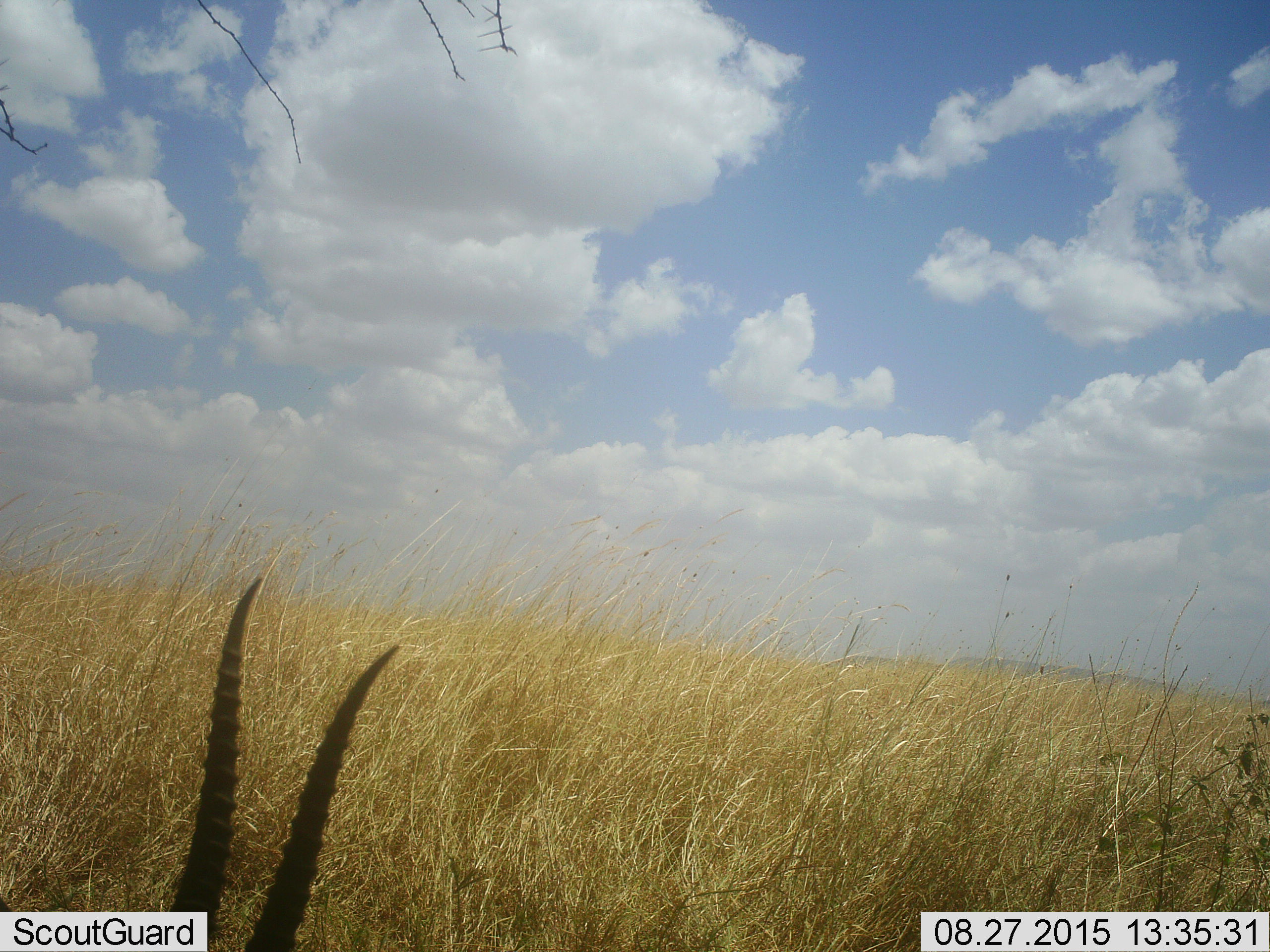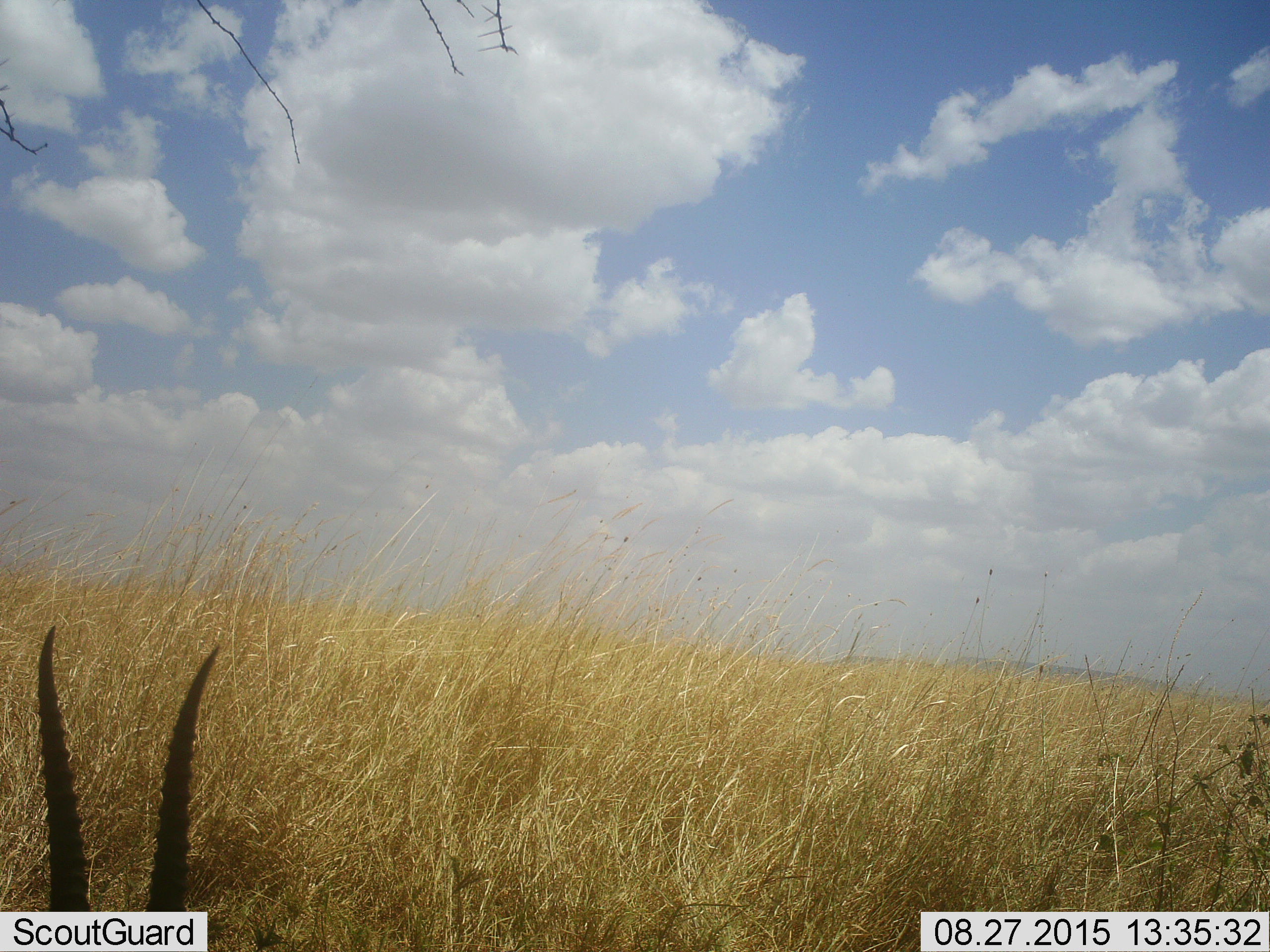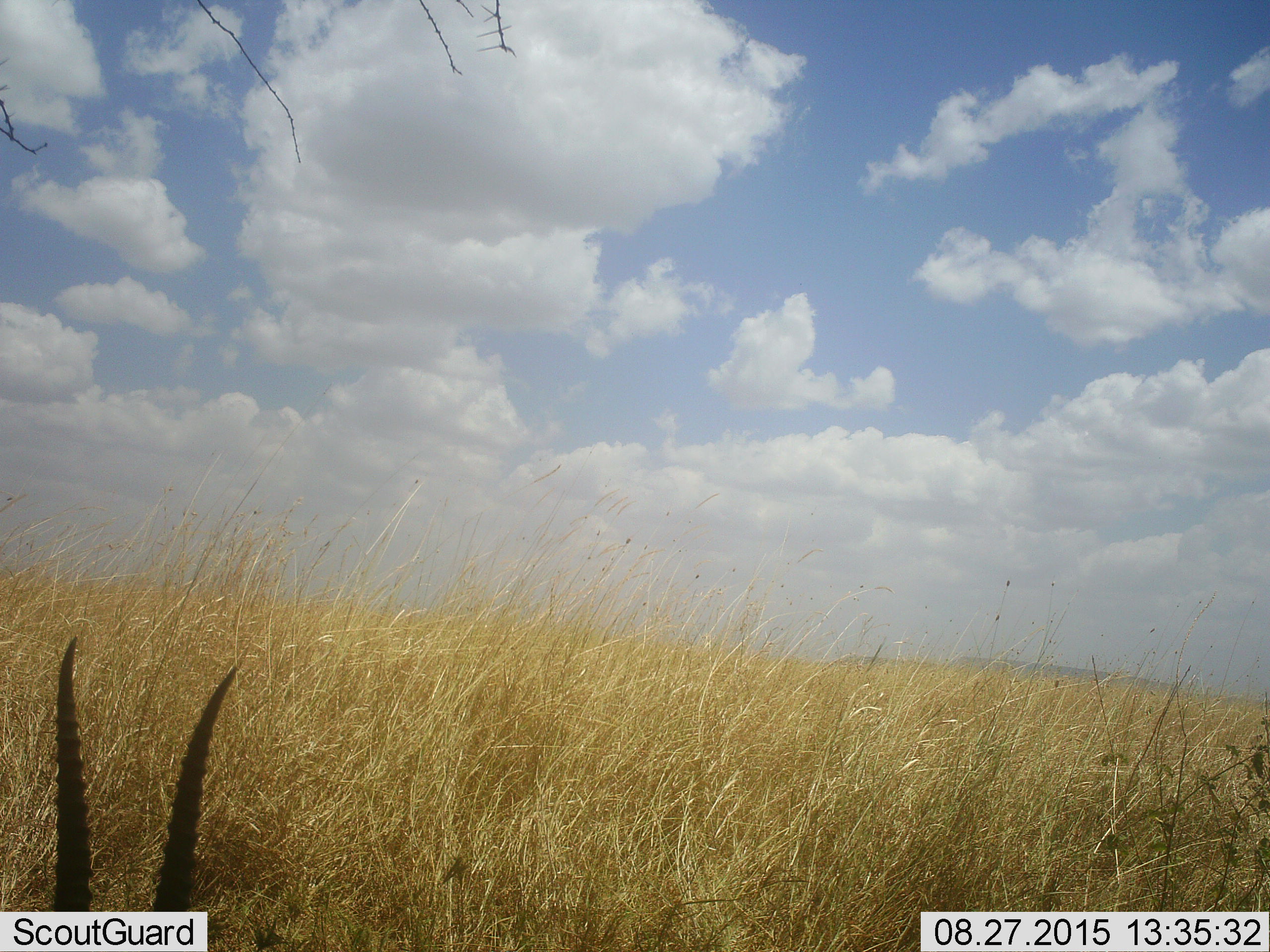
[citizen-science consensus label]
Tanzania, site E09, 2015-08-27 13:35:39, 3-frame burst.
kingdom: Animalia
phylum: Chordata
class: Mammalia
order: Artiodactyla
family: Bovidae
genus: Eudorcas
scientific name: Eudorcas thomsonii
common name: thomson's gazelle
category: gazellethomsons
Gazellethomsons (thomson's gazelle) (Eudorcas thomsonii), count 1. Behavior (volunteer vote fractions): standing 36%, resting 18%, moving 27%, interacting 0%. Young present (vote fraction): 0%. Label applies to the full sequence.